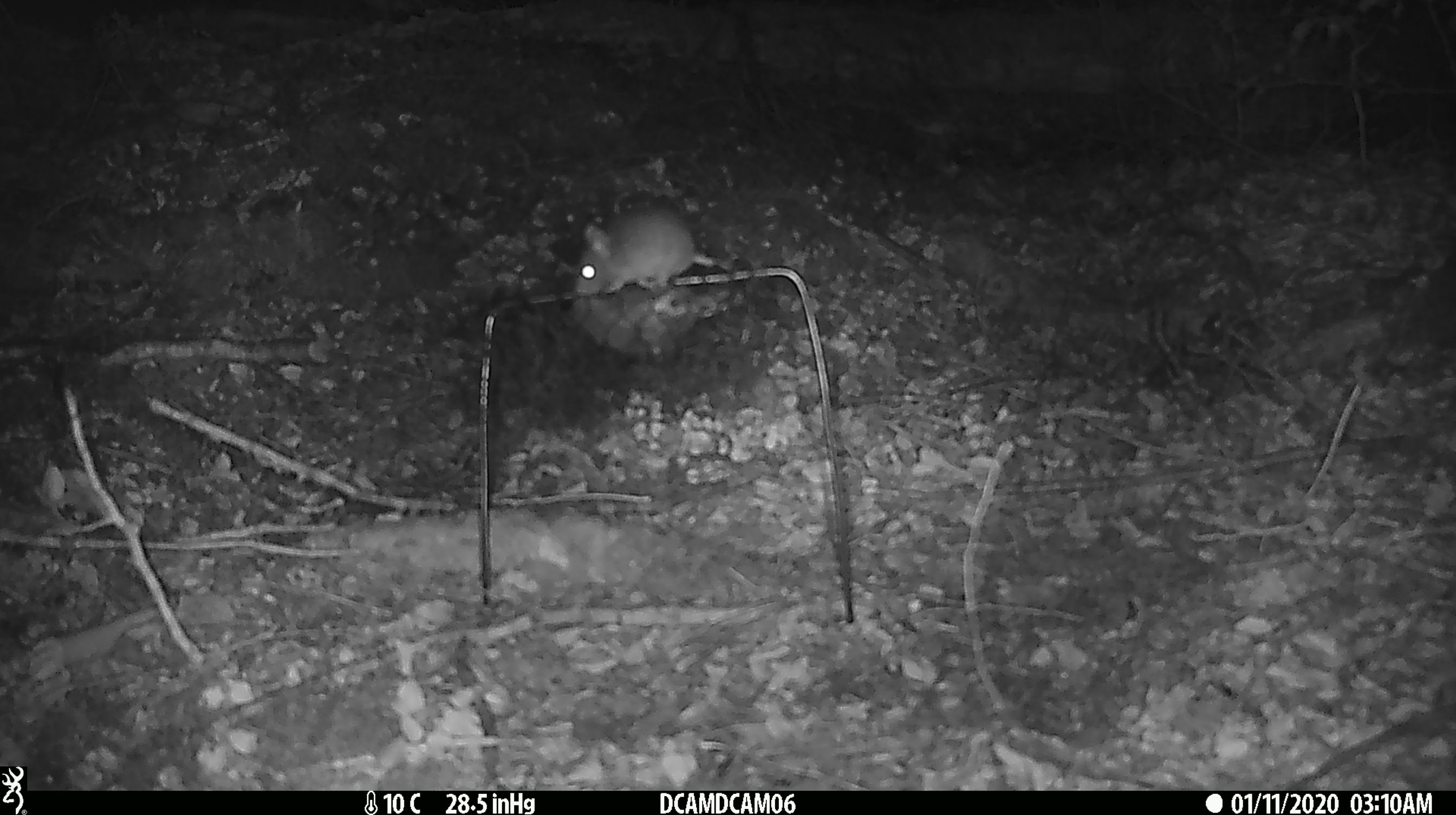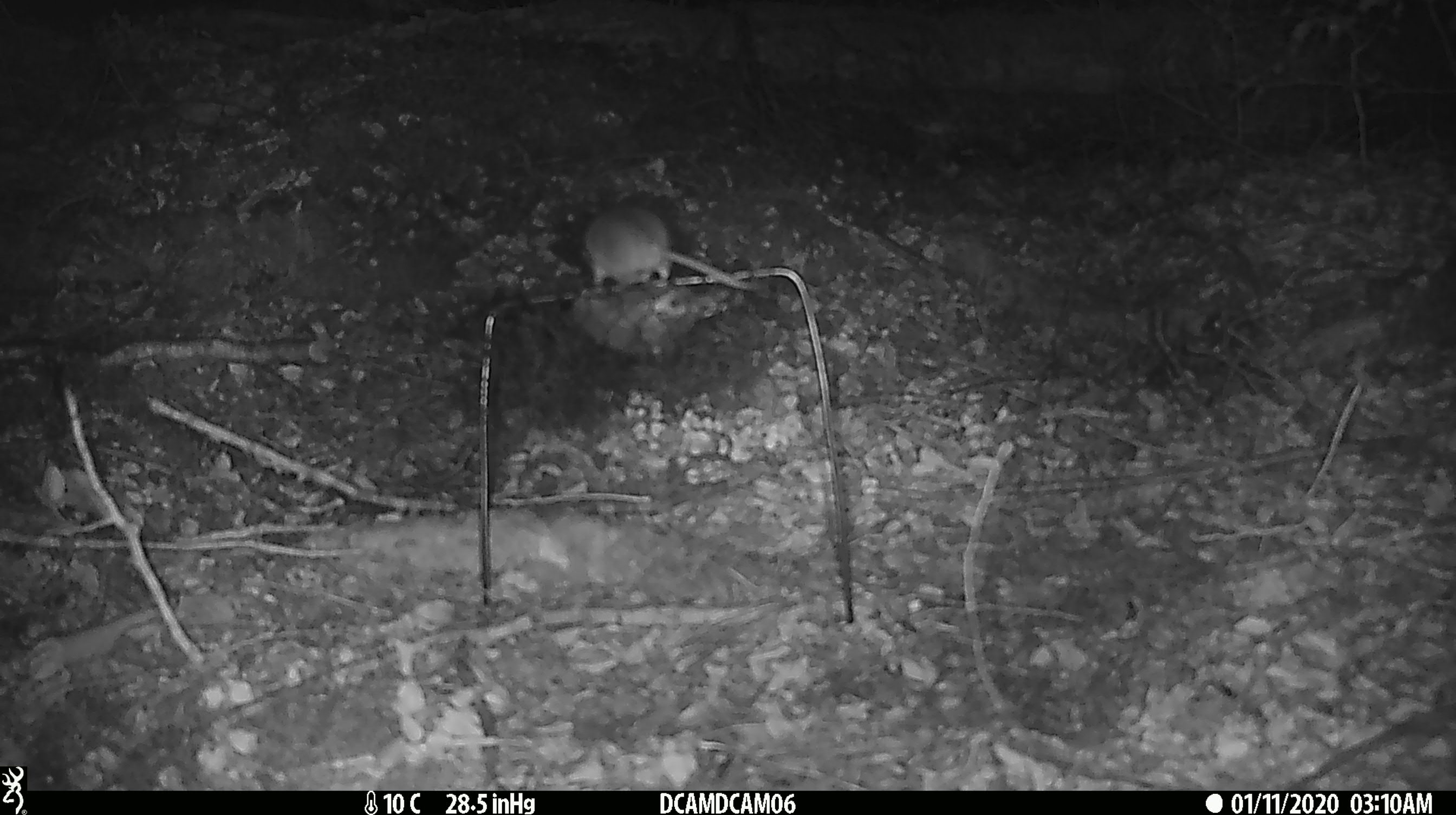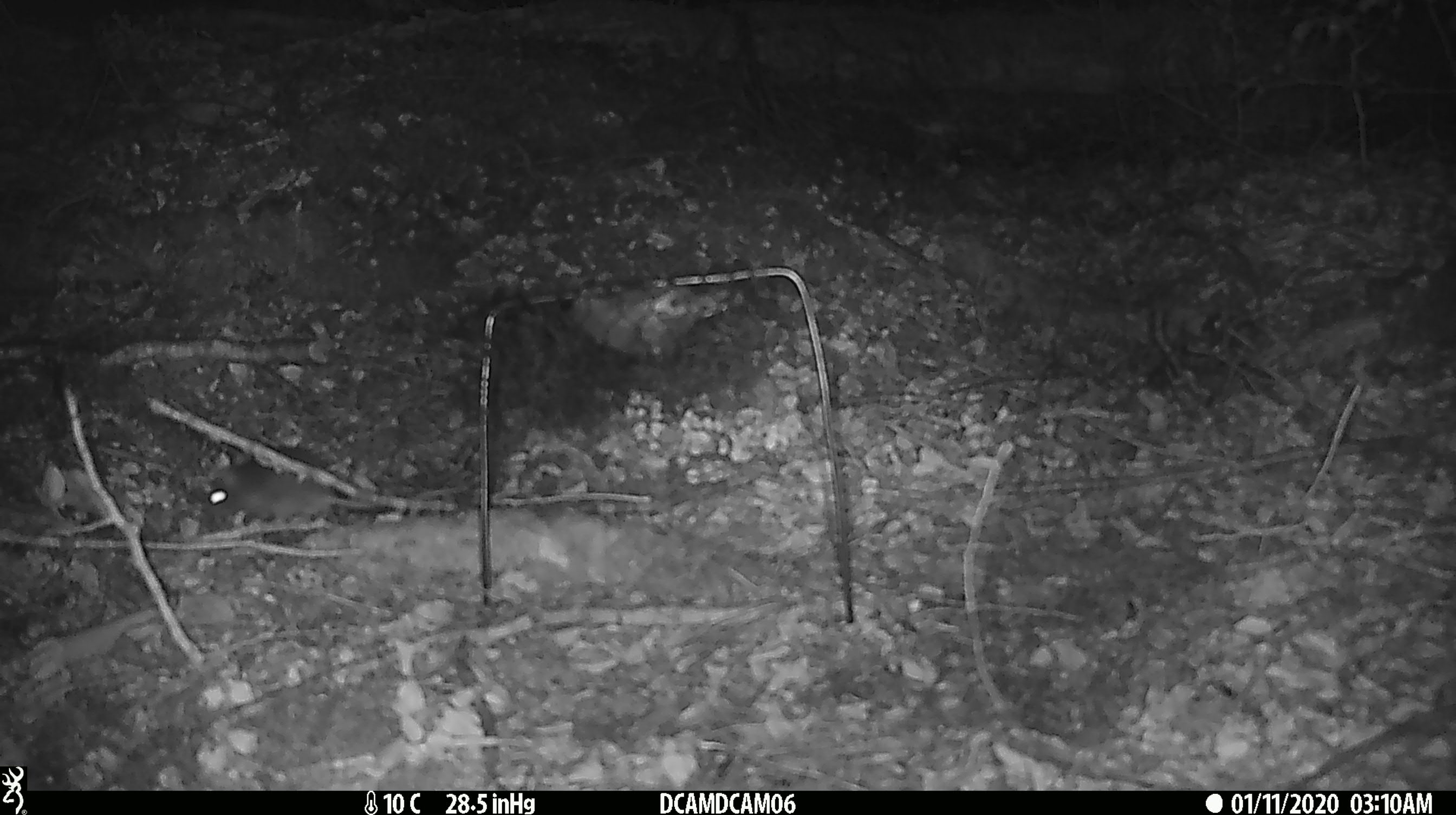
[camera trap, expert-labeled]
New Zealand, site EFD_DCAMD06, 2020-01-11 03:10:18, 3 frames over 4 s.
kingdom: Animalia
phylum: Chordata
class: Mammalia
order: Rodentia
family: Muridae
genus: Mus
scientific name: Mus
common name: mouse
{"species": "mouse (Mus)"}